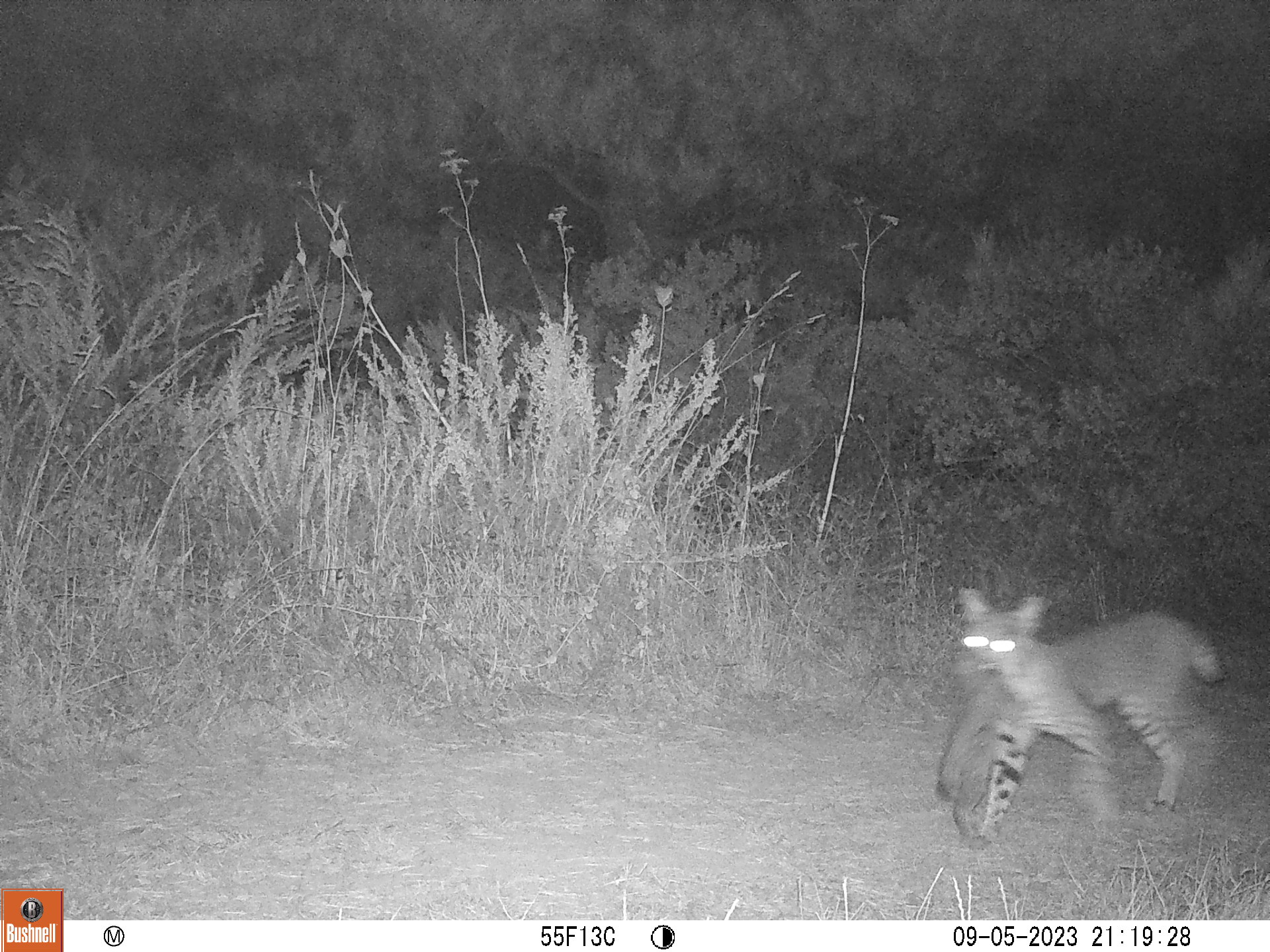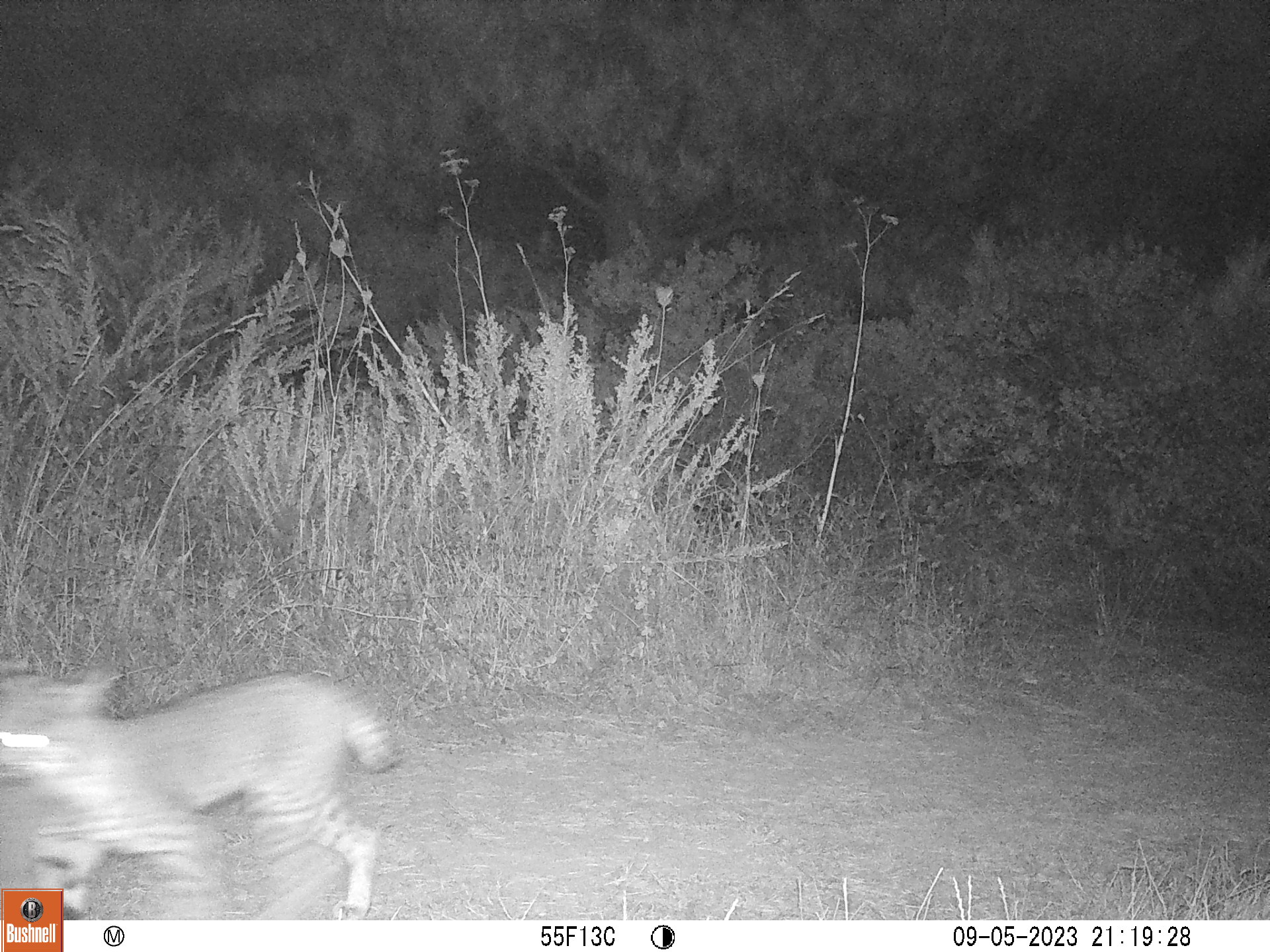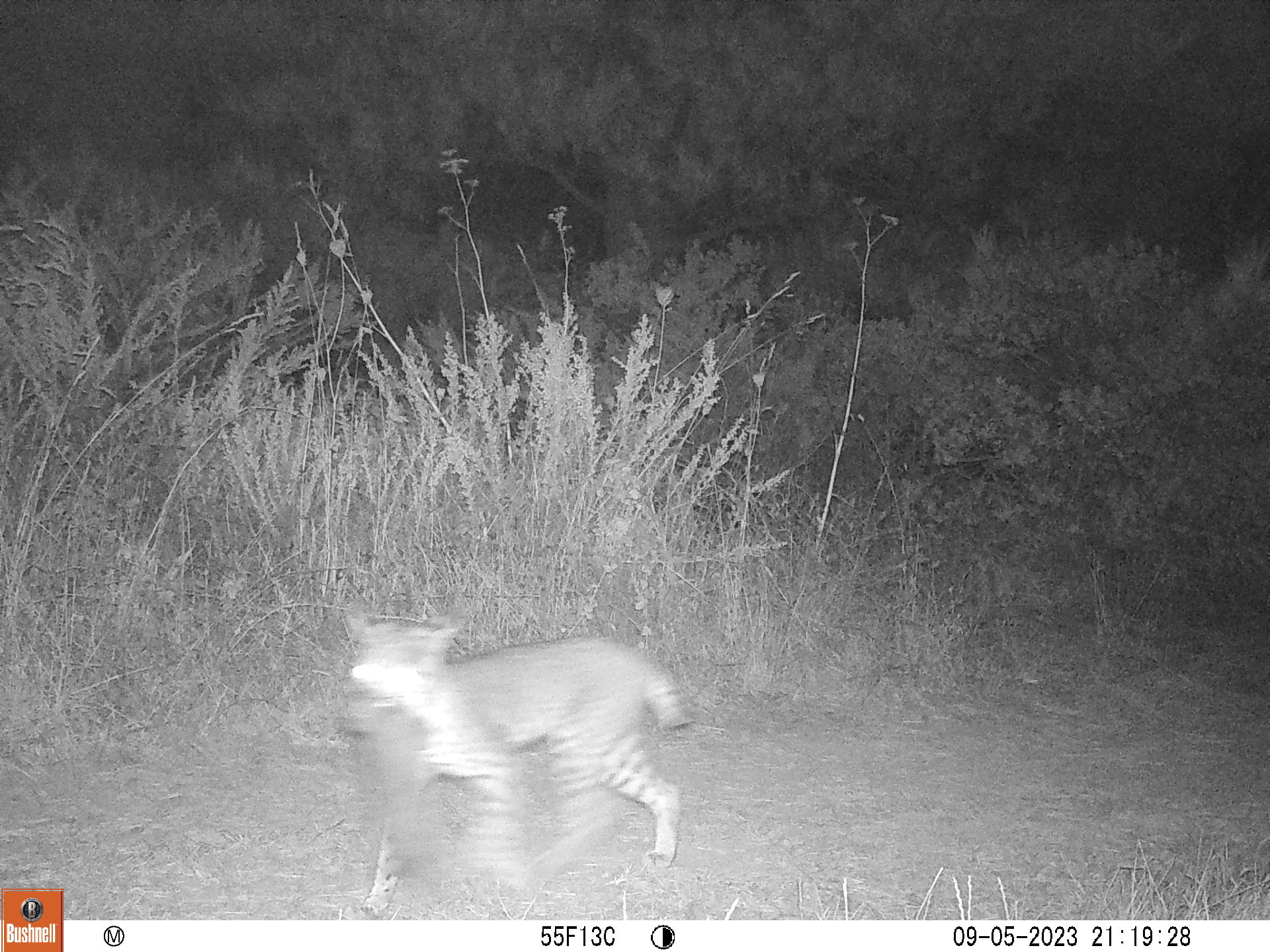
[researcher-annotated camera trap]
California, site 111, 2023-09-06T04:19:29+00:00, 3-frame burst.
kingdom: Animalia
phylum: Chordata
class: Mammalia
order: Carnivora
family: Felidae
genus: Lynx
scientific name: Lynx rufus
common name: bobcat